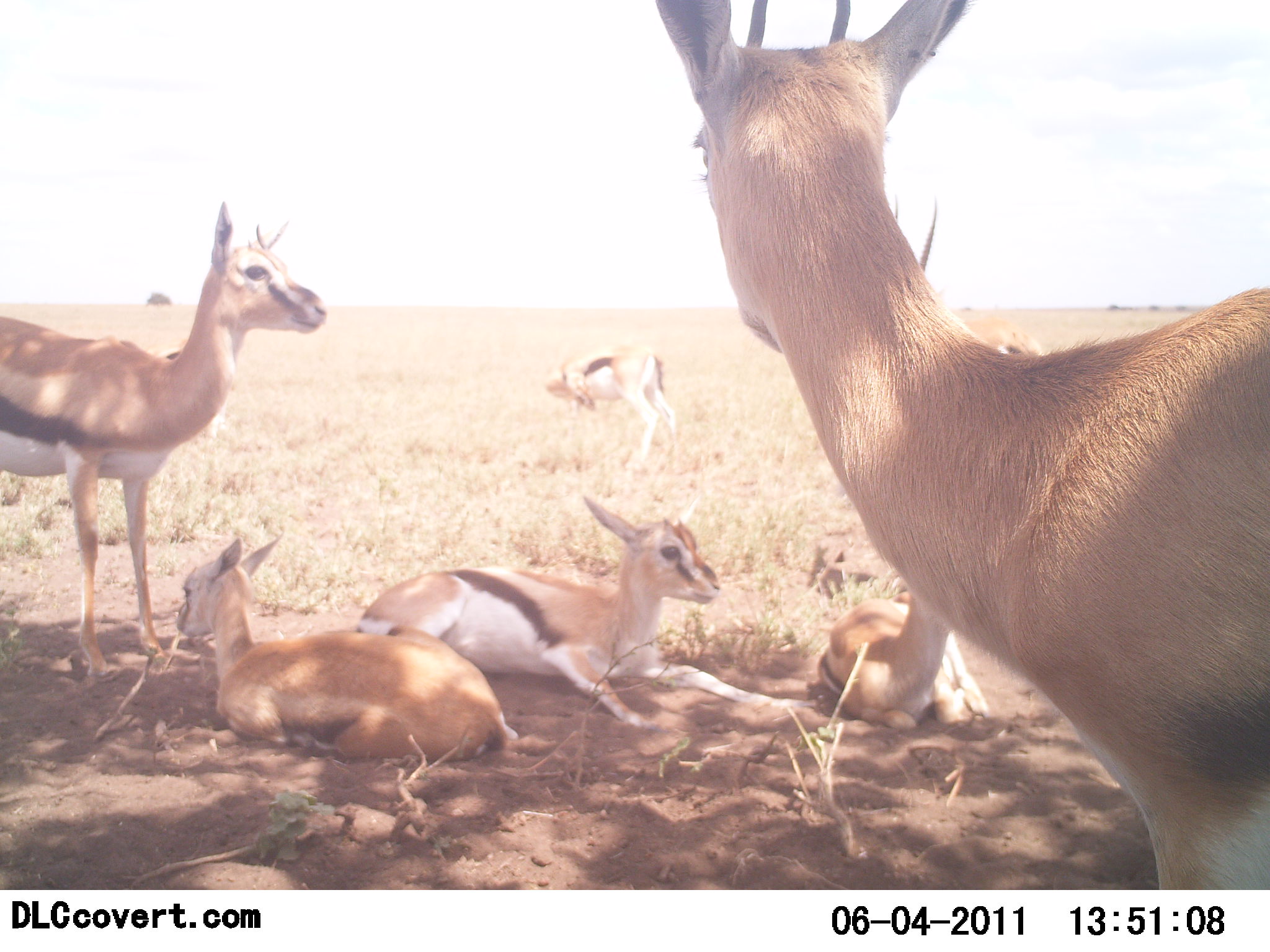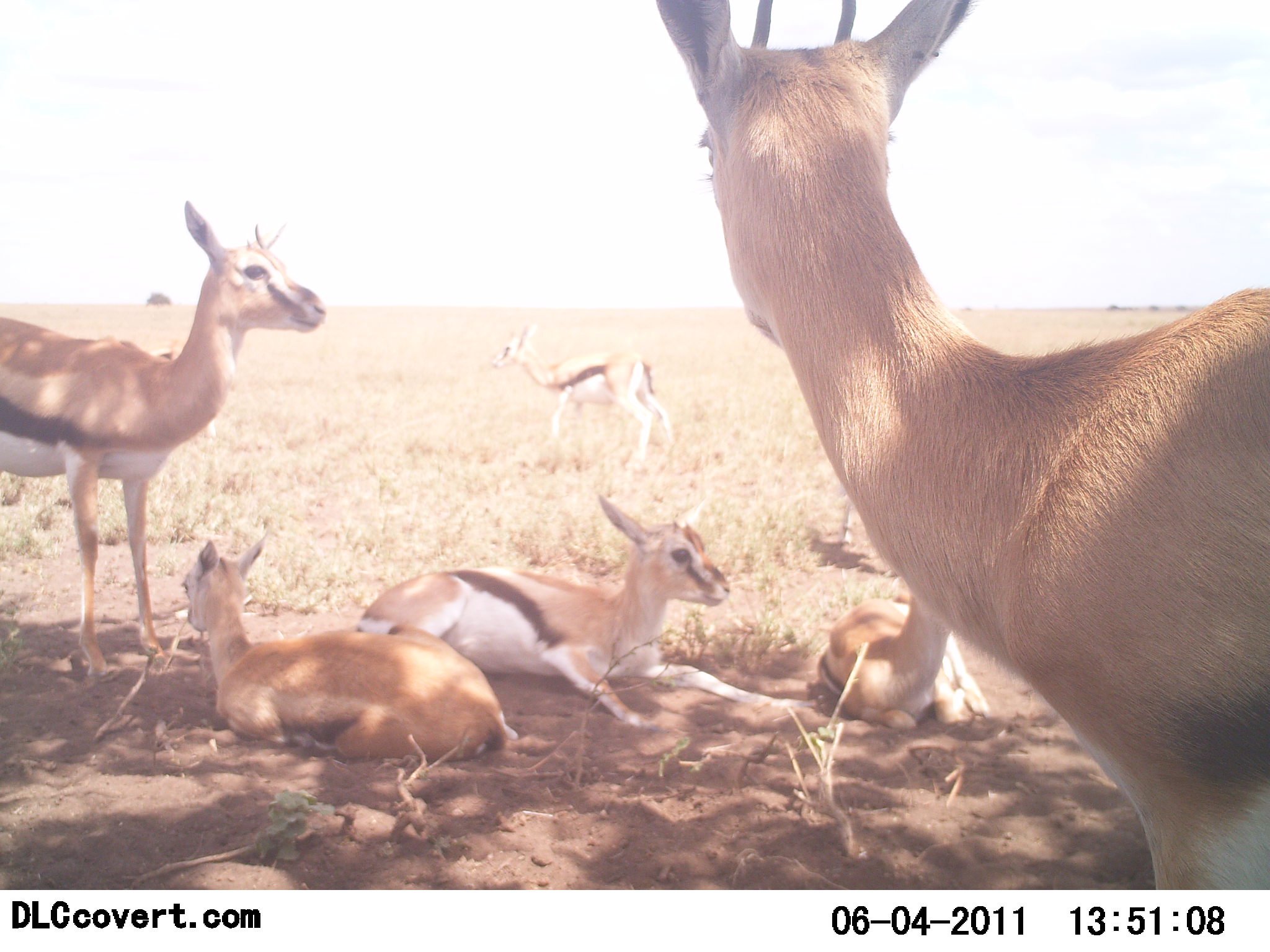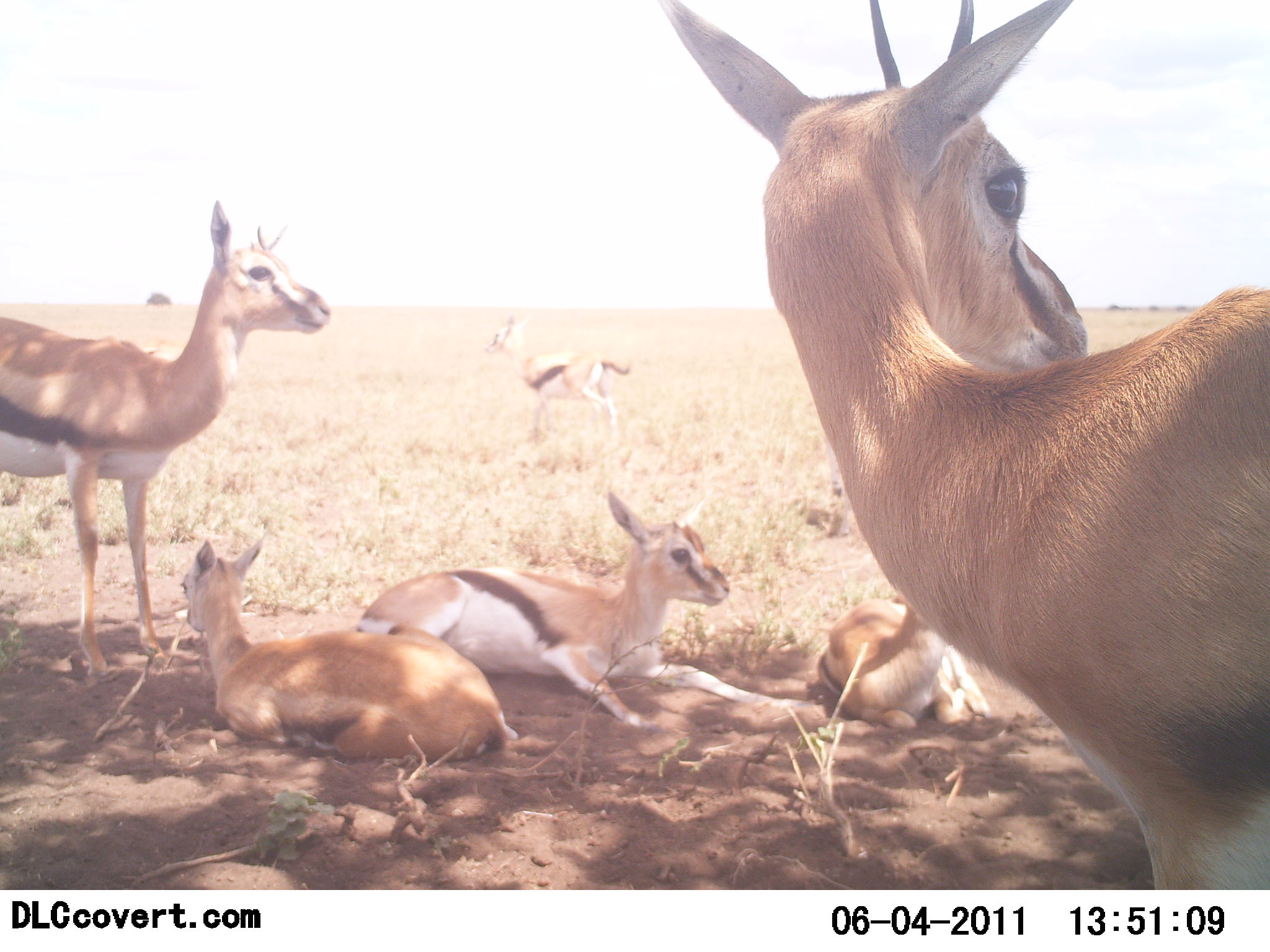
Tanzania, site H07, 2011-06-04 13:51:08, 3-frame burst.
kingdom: Animalia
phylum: Chordata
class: Mammalia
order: Artiodactyla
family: Bovidae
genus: Eudorcas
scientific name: Eudorcas thomsonii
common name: thomson's gazelle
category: gazellethomsons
Gazellethomsons (thomson's gazelle) (Eudorcas thomsonii), count 7. Behavior (volunteer vote fractions): standing 82%, resting 100%, moving 12%, interacting 0%. Young present (vote fraction): 59%. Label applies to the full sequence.